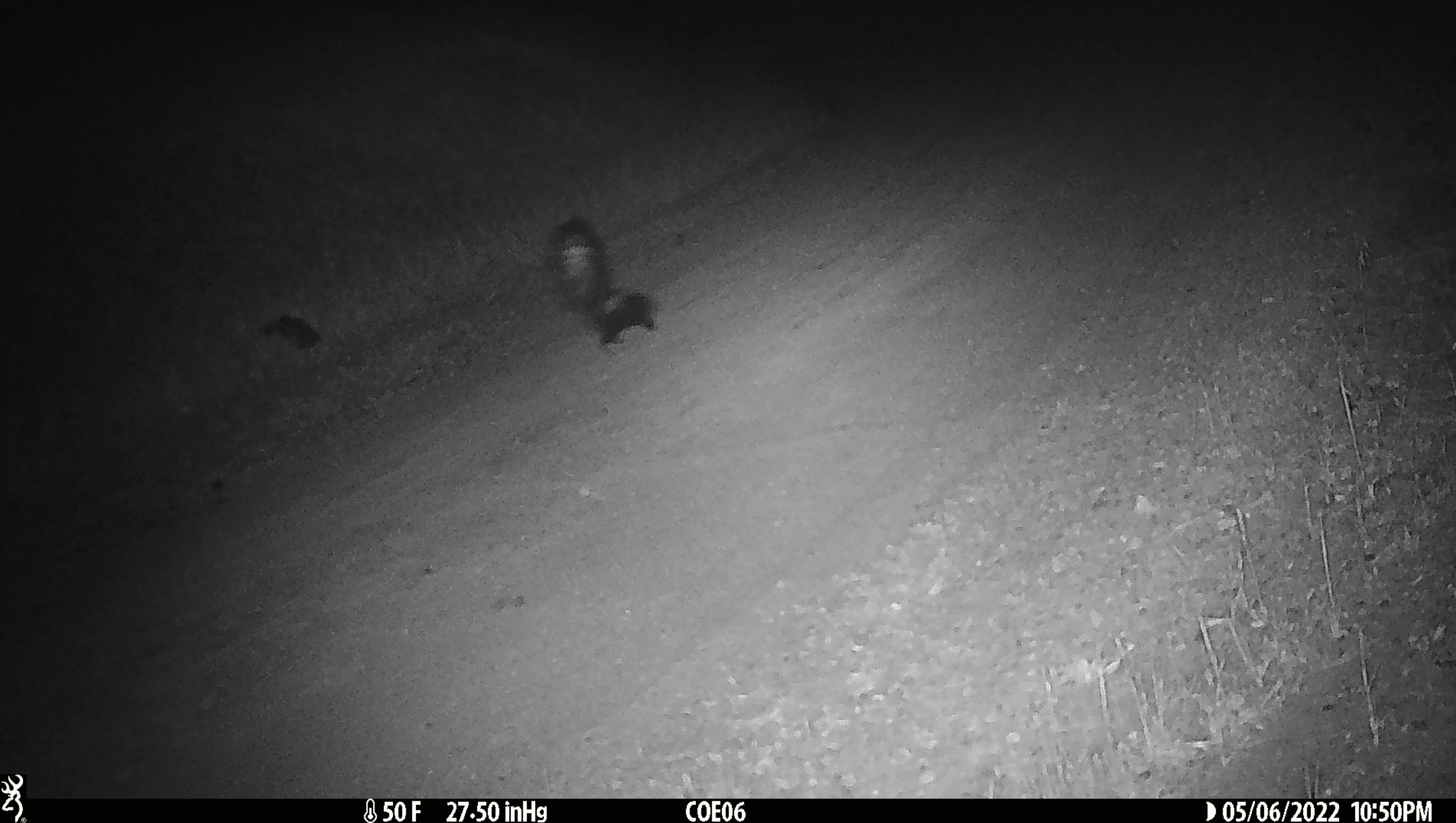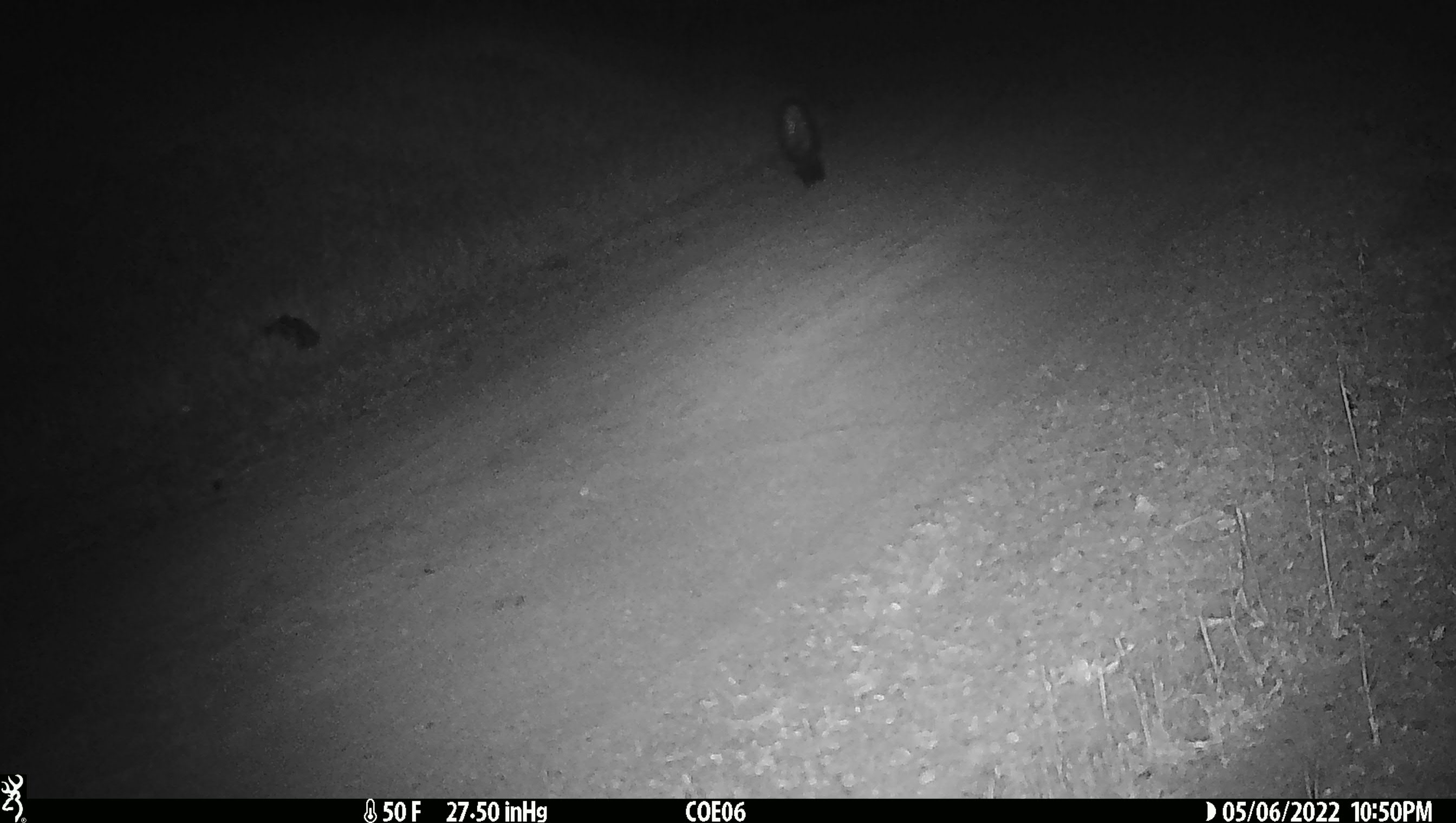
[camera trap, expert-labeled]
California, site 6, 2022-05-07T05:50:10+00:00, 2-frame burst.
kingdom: Animalia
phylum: Chordata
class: Mammalia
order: Carnivora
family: Mephitidae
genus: Mephitis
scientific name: Mephitis mephitis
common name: striped skunk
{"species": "striped skunk (Mephitis mephitis)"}